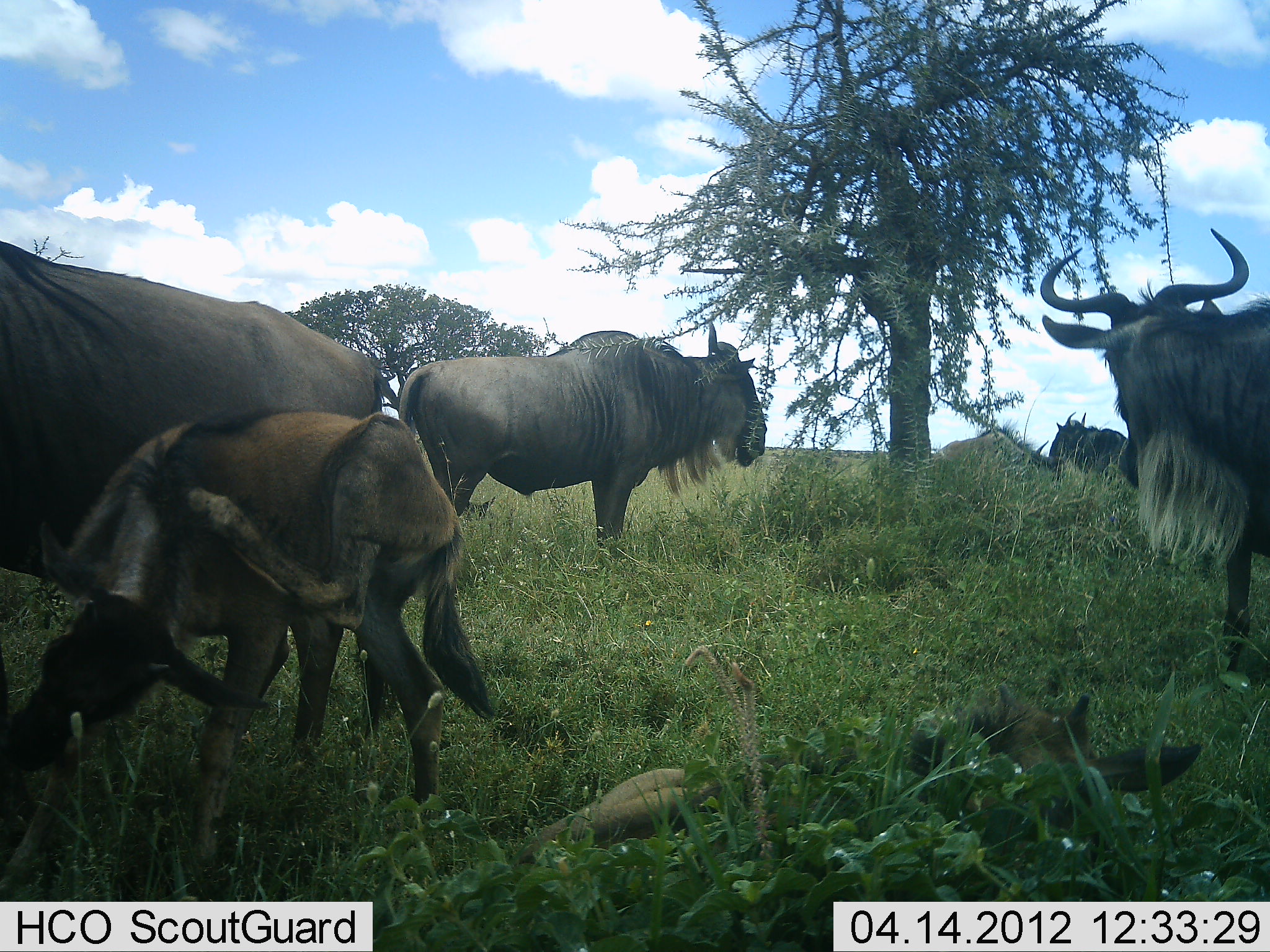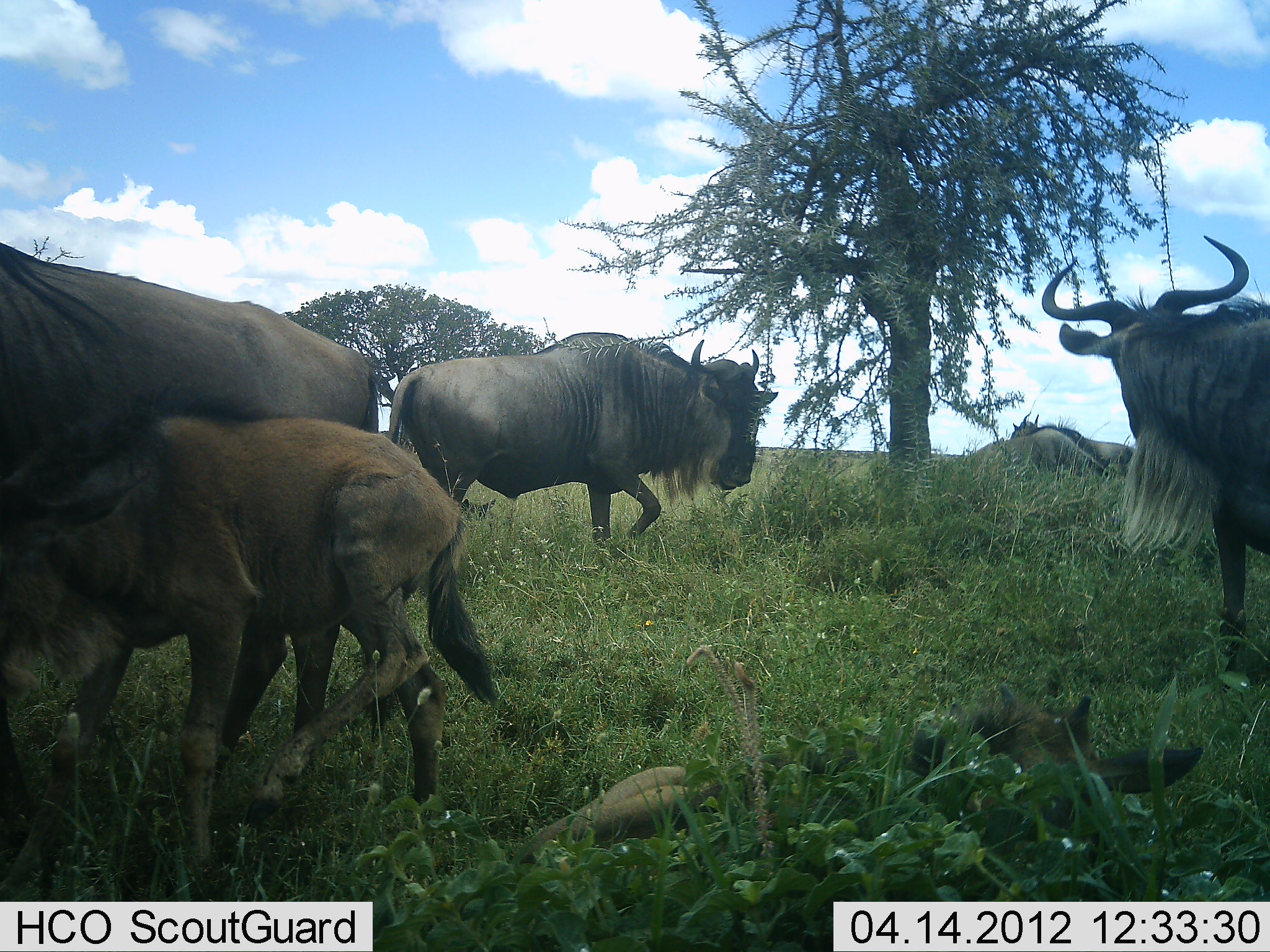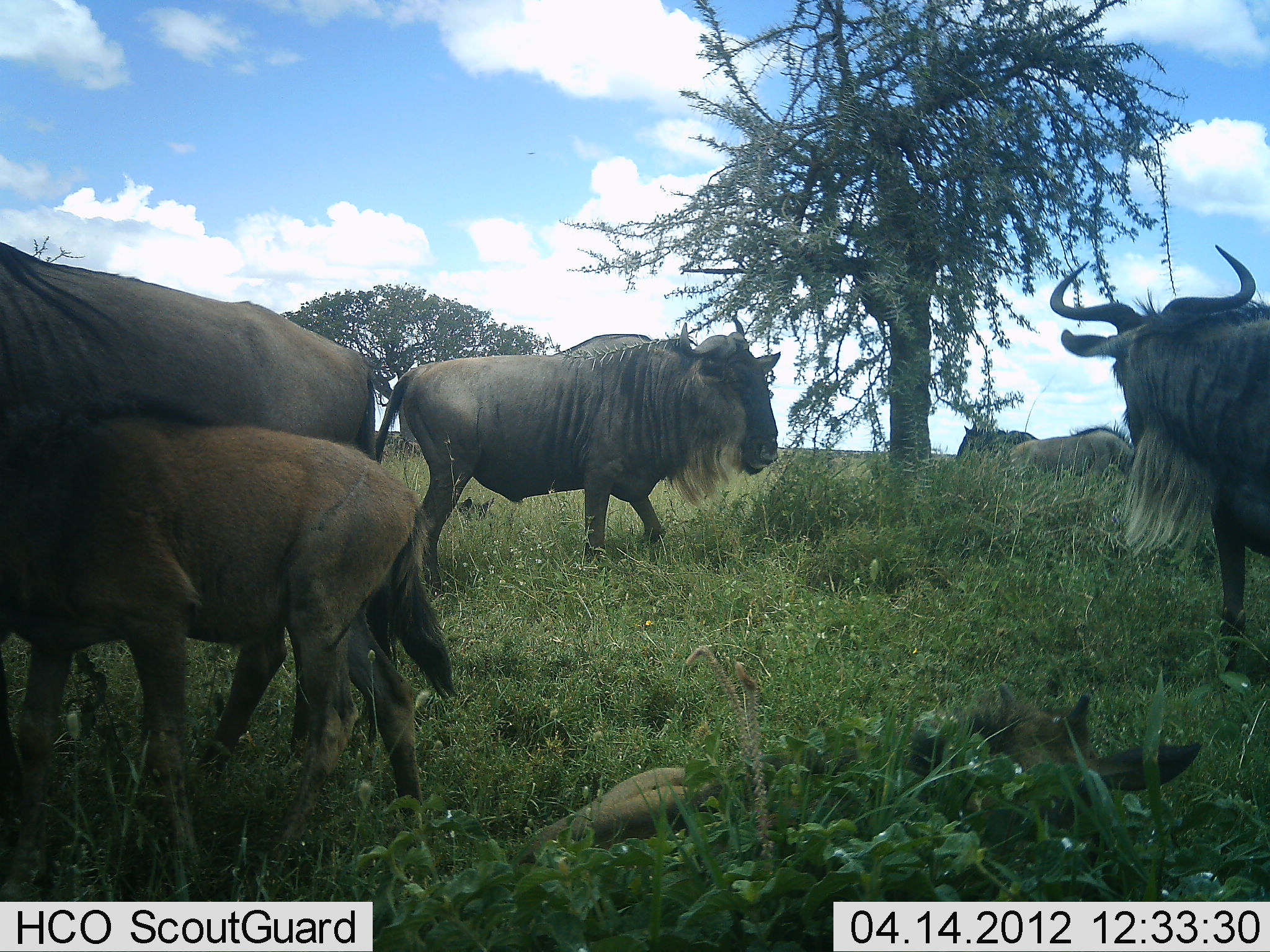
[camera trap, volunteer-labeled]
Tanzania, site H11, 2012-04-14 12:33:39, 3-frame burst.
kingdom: Animalia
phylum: Chordata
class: Mammalia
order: Artiodactyla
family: Bovidae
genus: Connochaetes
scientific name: Connochaetes taurinus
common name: blue wildebeest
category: wildebeest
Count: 7.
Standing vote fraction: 79%.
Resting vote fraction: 62%.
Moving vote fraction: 48%.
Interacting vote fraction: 21%.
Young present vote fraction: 90%.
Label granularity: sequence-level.